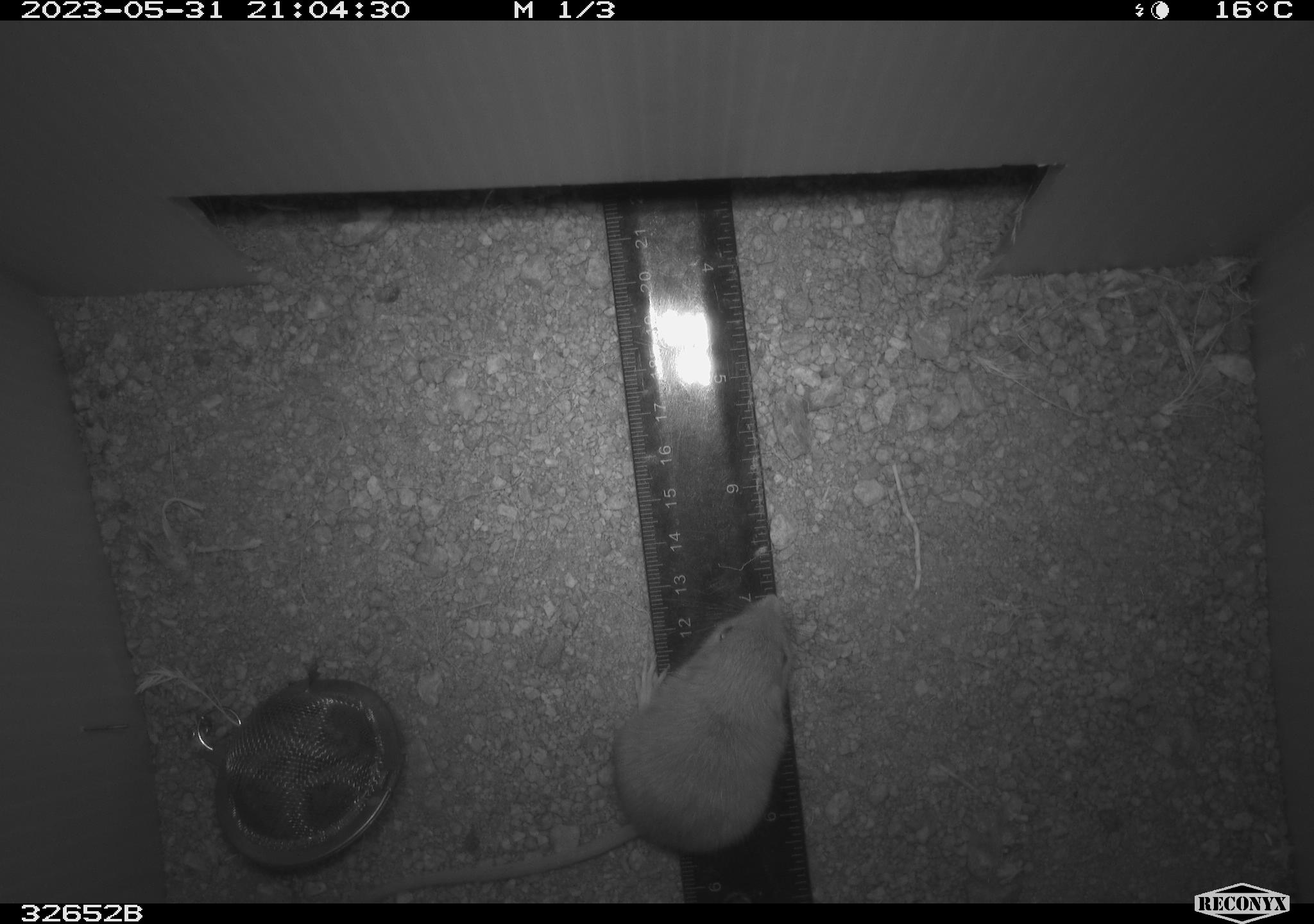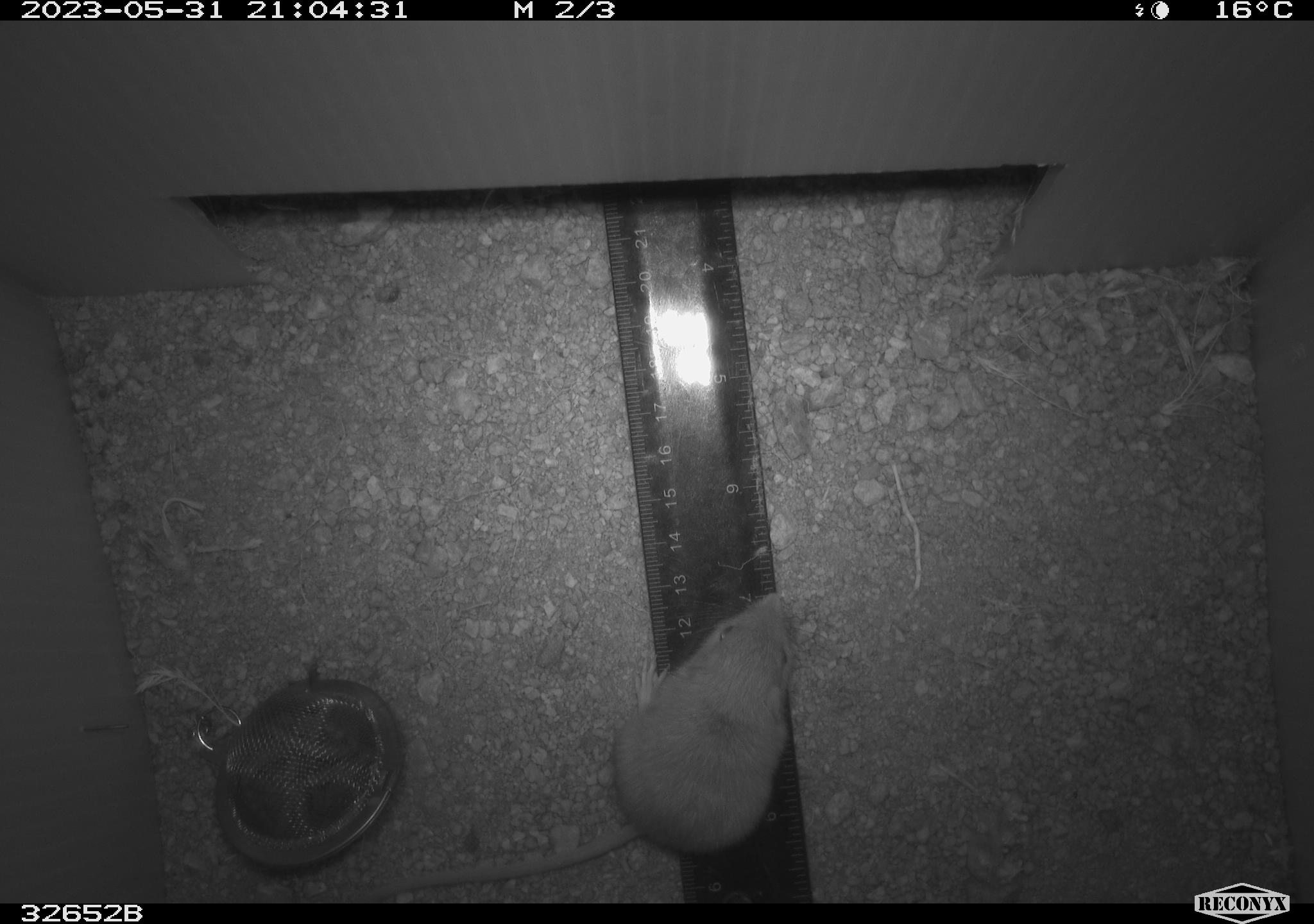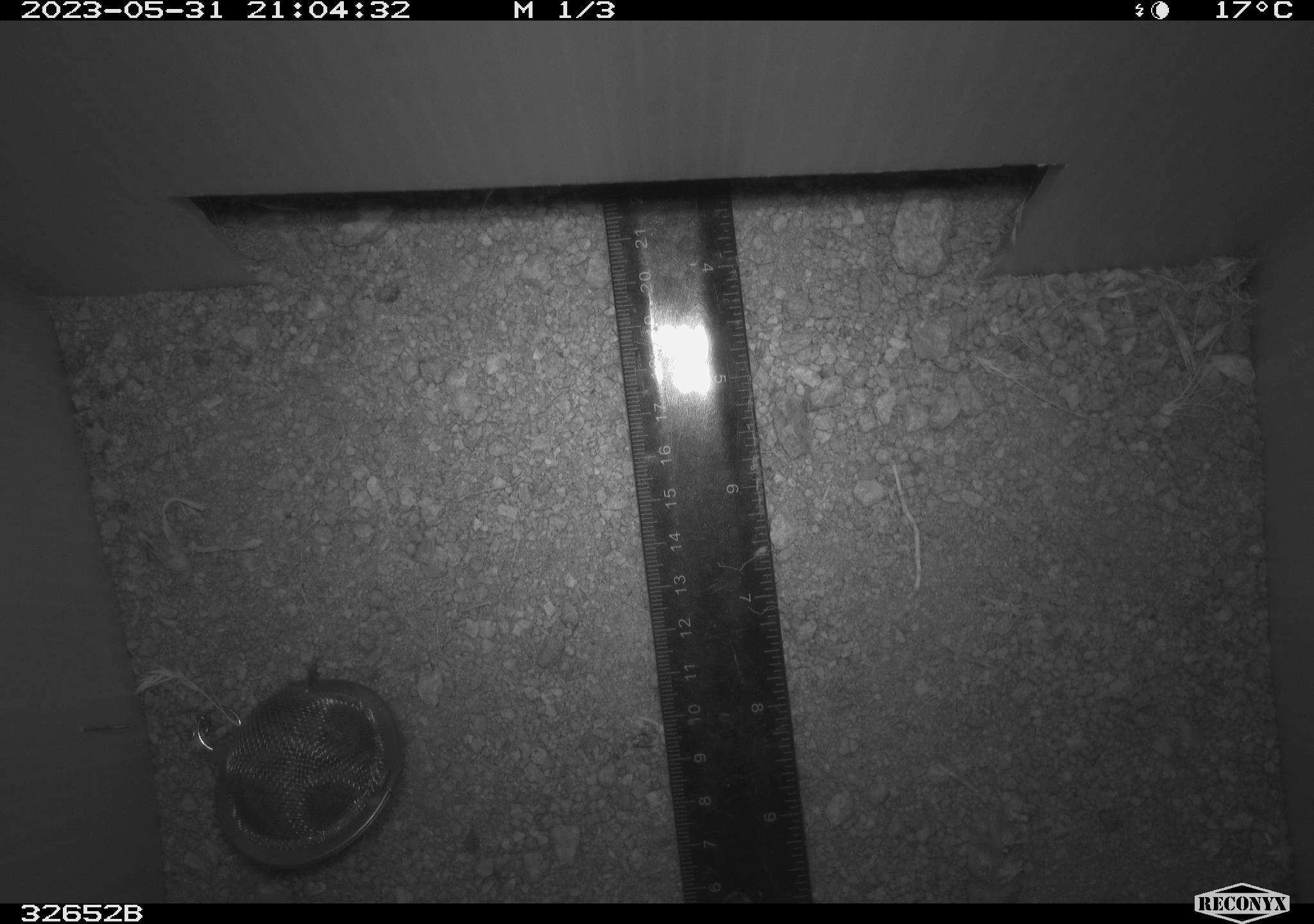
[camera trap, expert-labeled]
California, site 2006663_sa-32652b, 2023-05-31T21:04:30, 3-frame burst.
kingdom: Animalia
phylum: Chordata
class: Mammalia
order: Rodentia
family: Heteromyidae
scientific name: Heteromyidae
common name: kangaroo rats and pocket mice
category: heteromyidae family